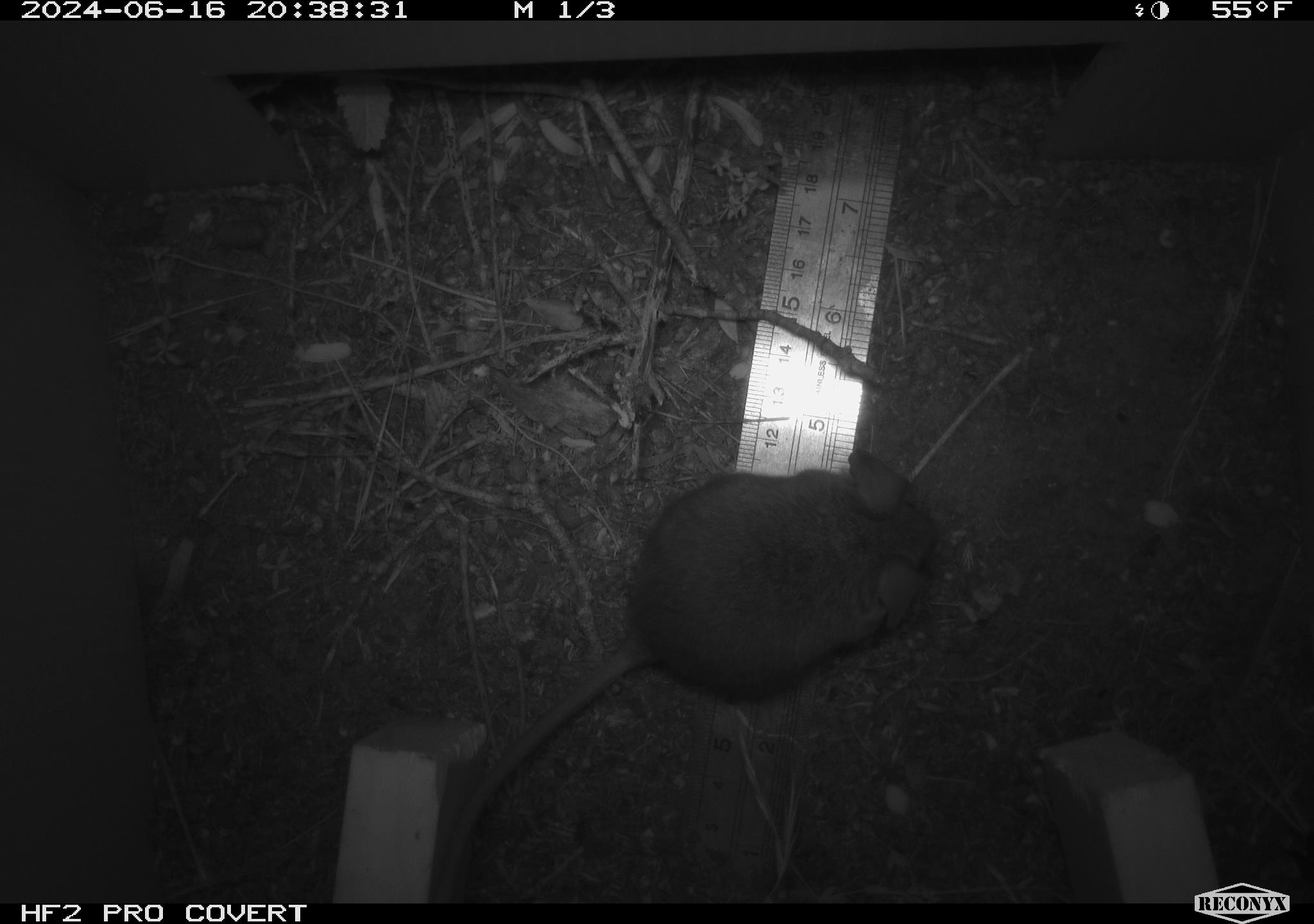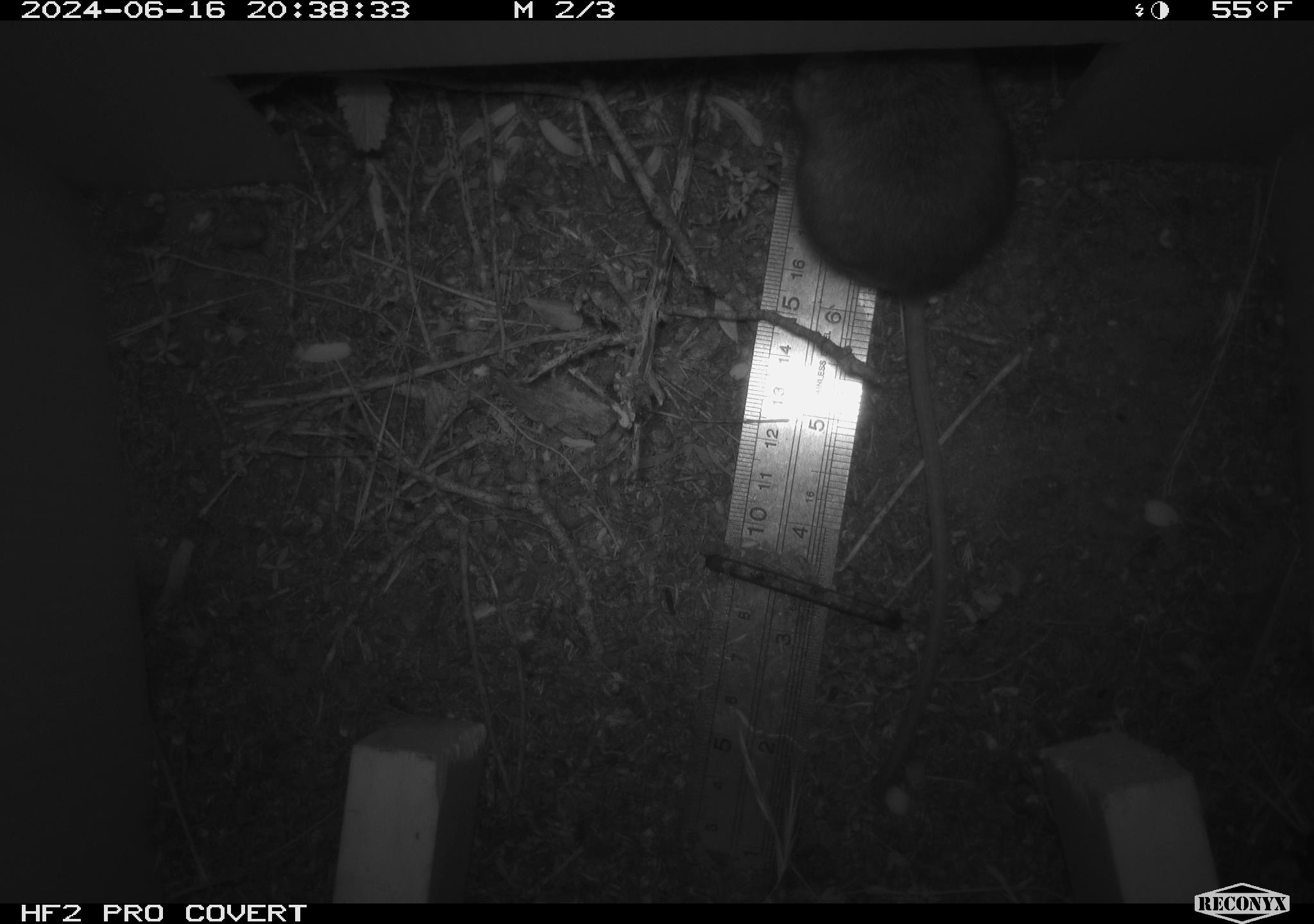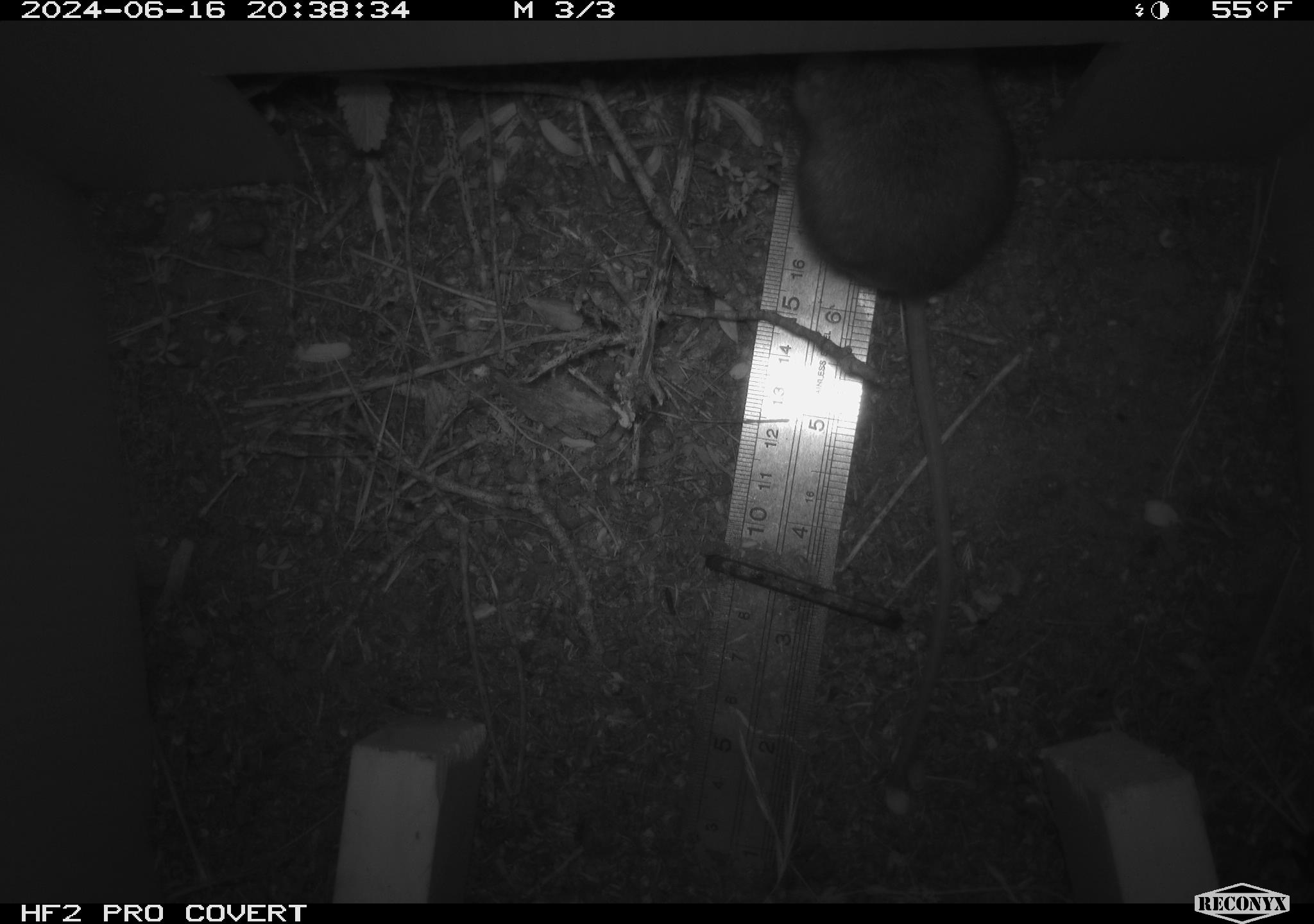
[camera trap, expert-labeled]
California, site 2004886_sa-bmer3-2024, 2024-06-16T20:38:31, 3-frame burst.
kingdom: Animalia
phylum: Chordata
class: Mammalia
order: Rodentia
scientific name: Rodentia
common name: mouse species